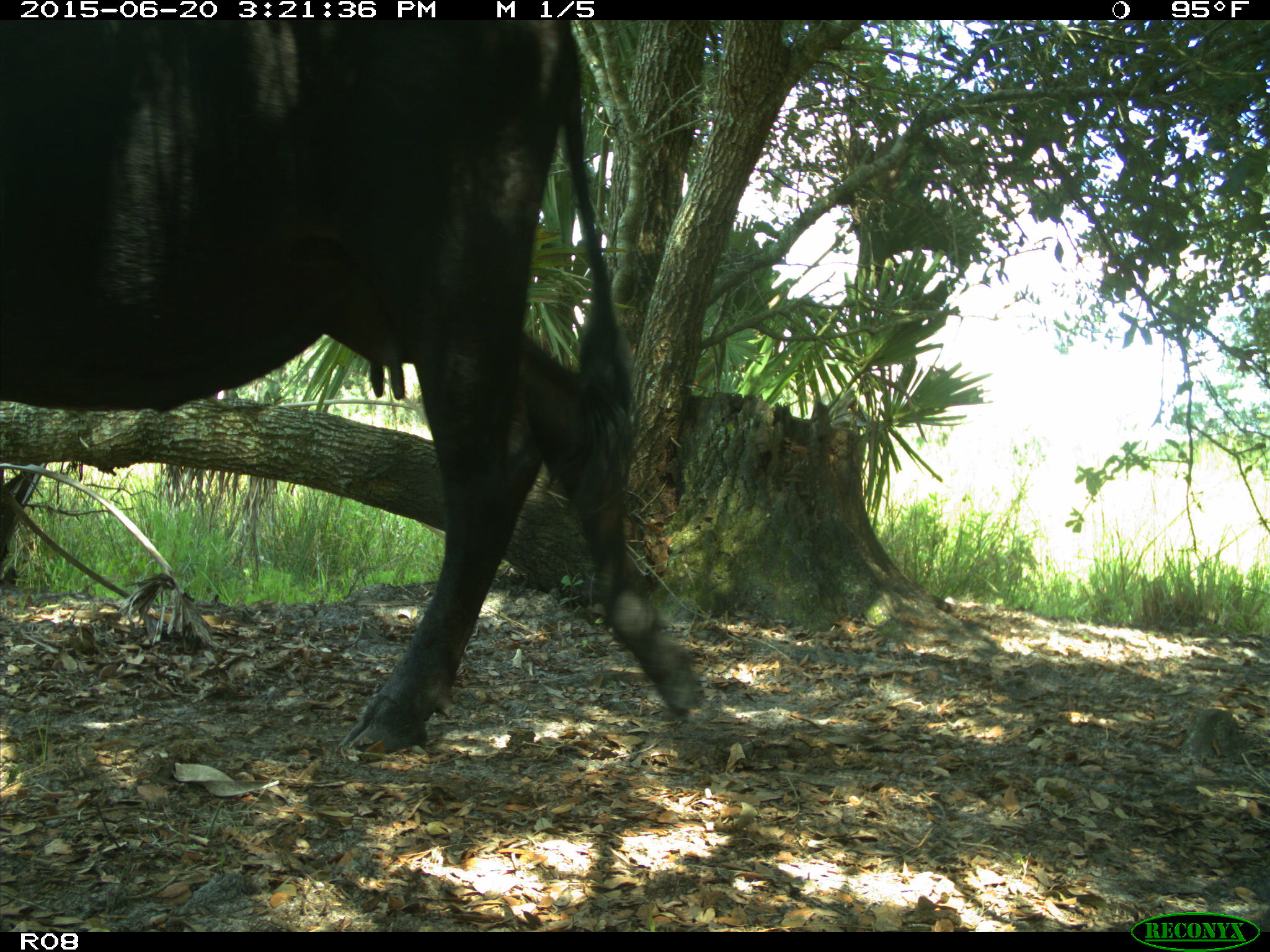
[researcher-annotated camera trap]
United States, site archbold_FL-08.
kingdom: Animalia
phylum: Chordata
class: Mammalia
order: Artiodactyla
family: Bovidae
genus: Bos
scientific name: Bos taurus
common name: domestic cow